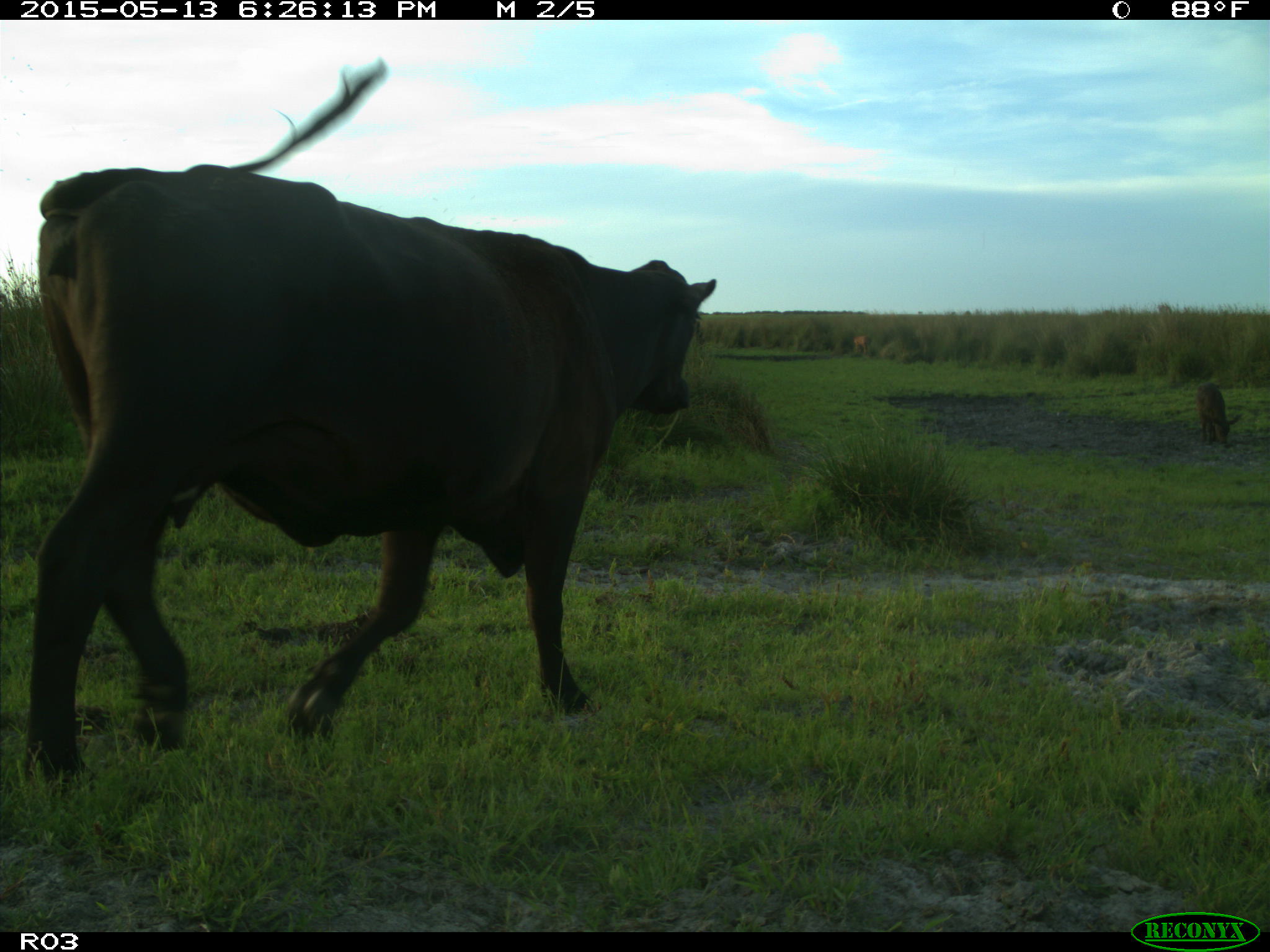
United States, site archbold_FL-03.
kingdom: Animalia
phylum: Chordata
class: Mammalia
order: Artiodactyla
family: Bovidae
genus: Bos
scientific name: Bos taurus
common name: domestic cow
Bos taurus (domestic cow).